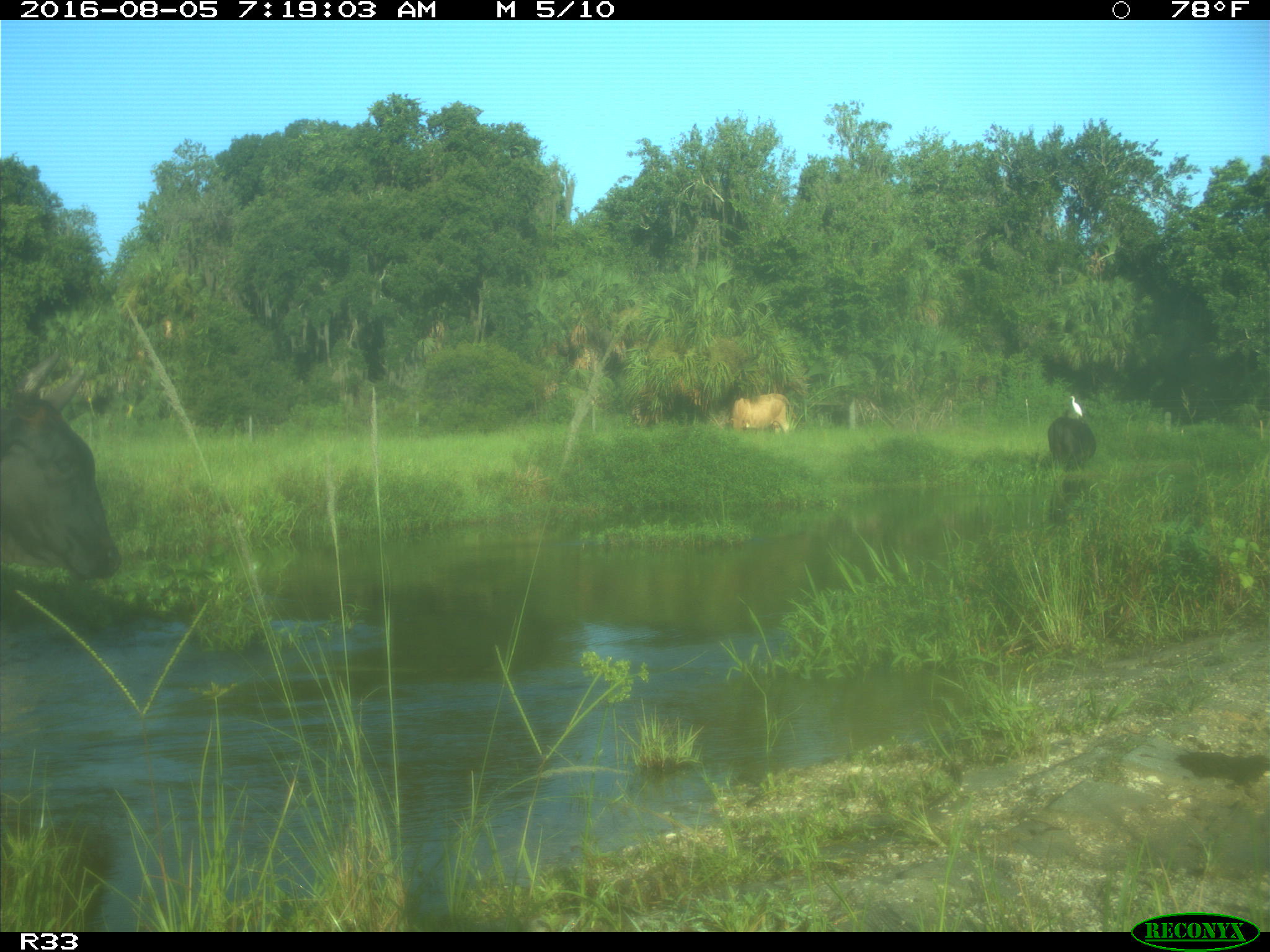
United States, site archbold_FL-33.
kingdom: Animalia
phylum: Chordata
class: Mammalia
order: Artiodactyla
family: Bovidae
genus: Bos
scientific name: Bos taurus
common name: domestic cow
Bos taurus (domestic cow).